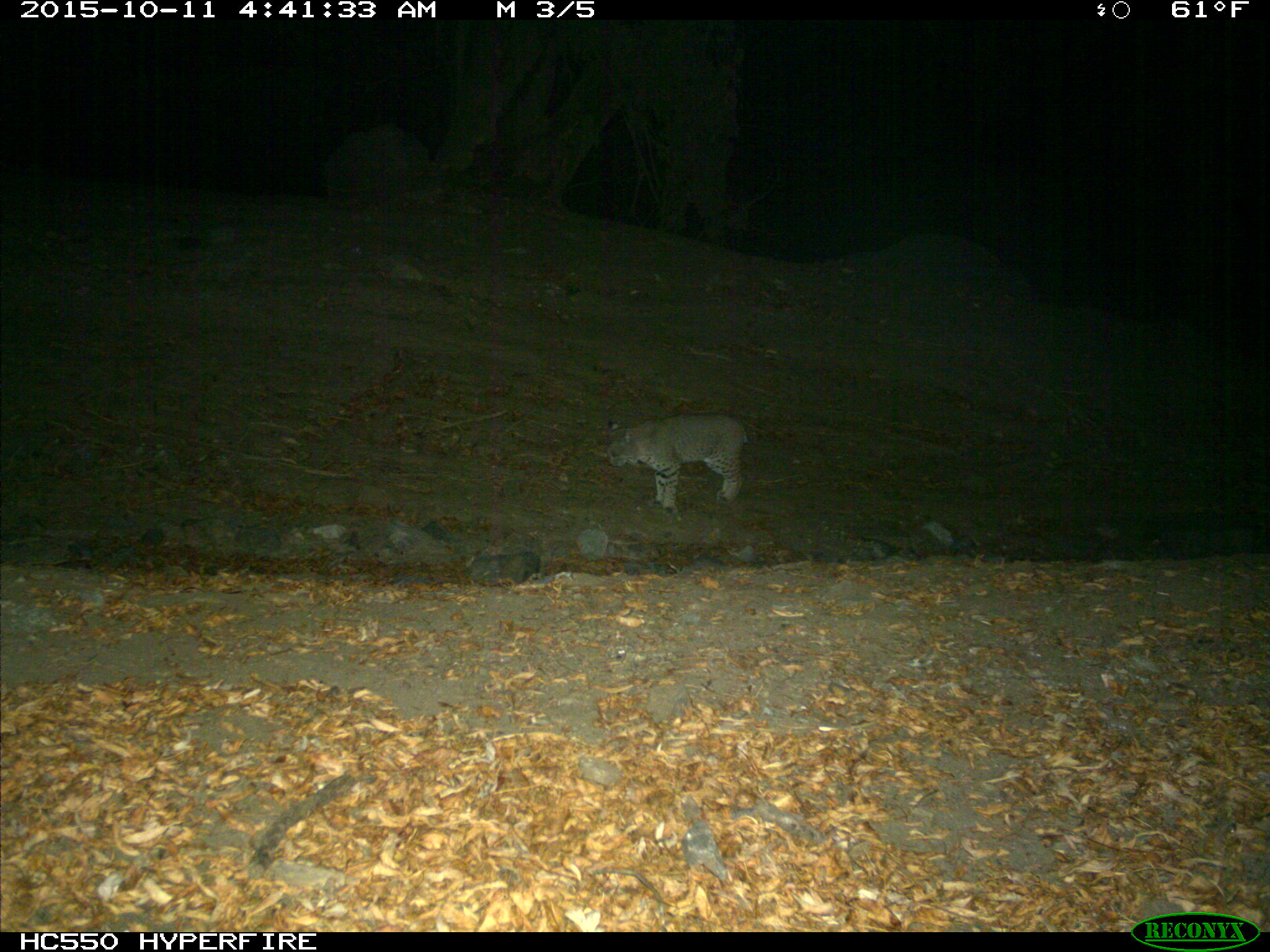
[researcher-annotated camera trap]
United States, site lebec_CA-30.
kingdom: Animalia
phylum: Chordata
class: Mammalia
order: Carnivora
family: Felidae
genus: Lynx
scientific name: Lynx rufus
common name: bobcat